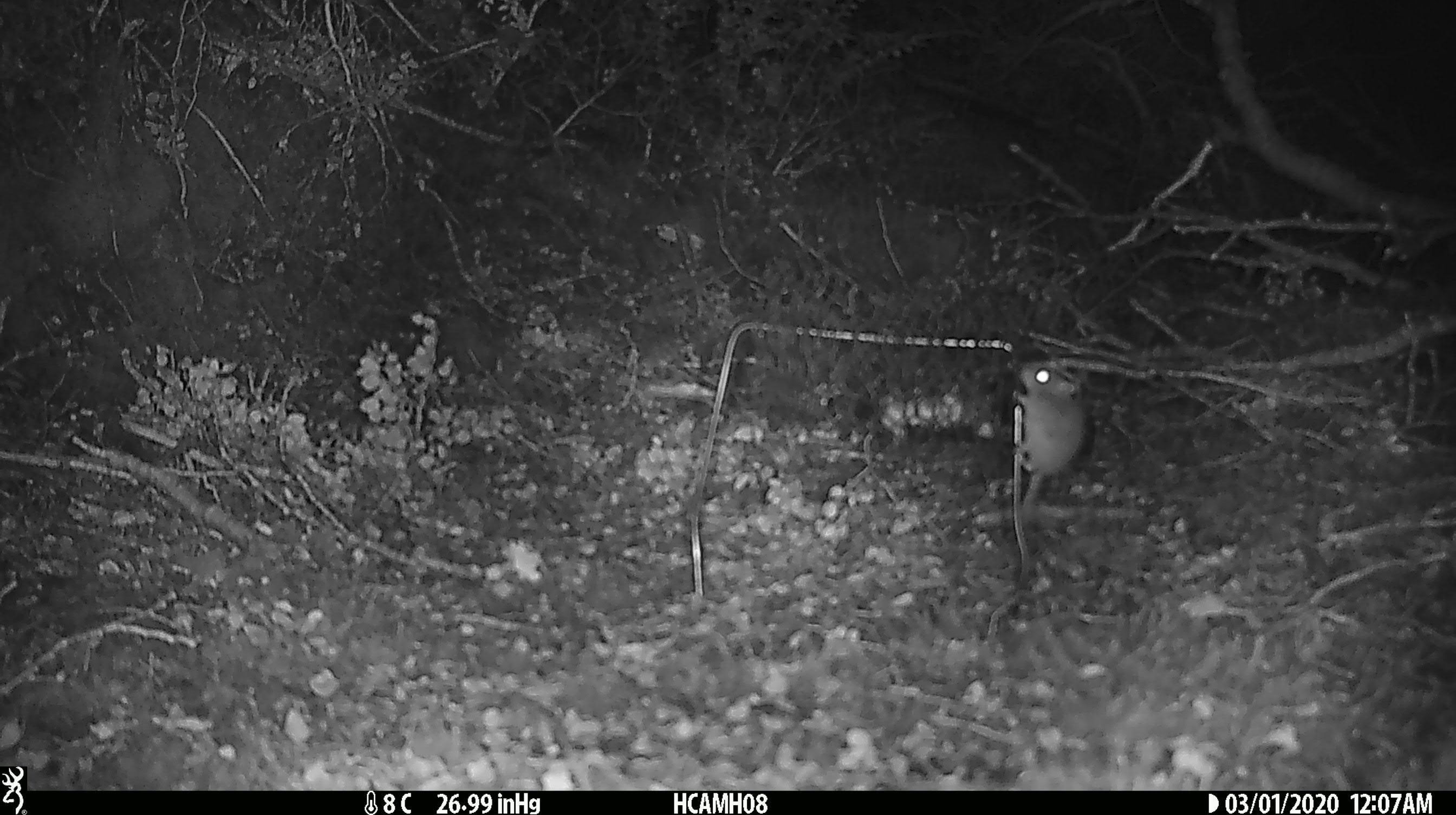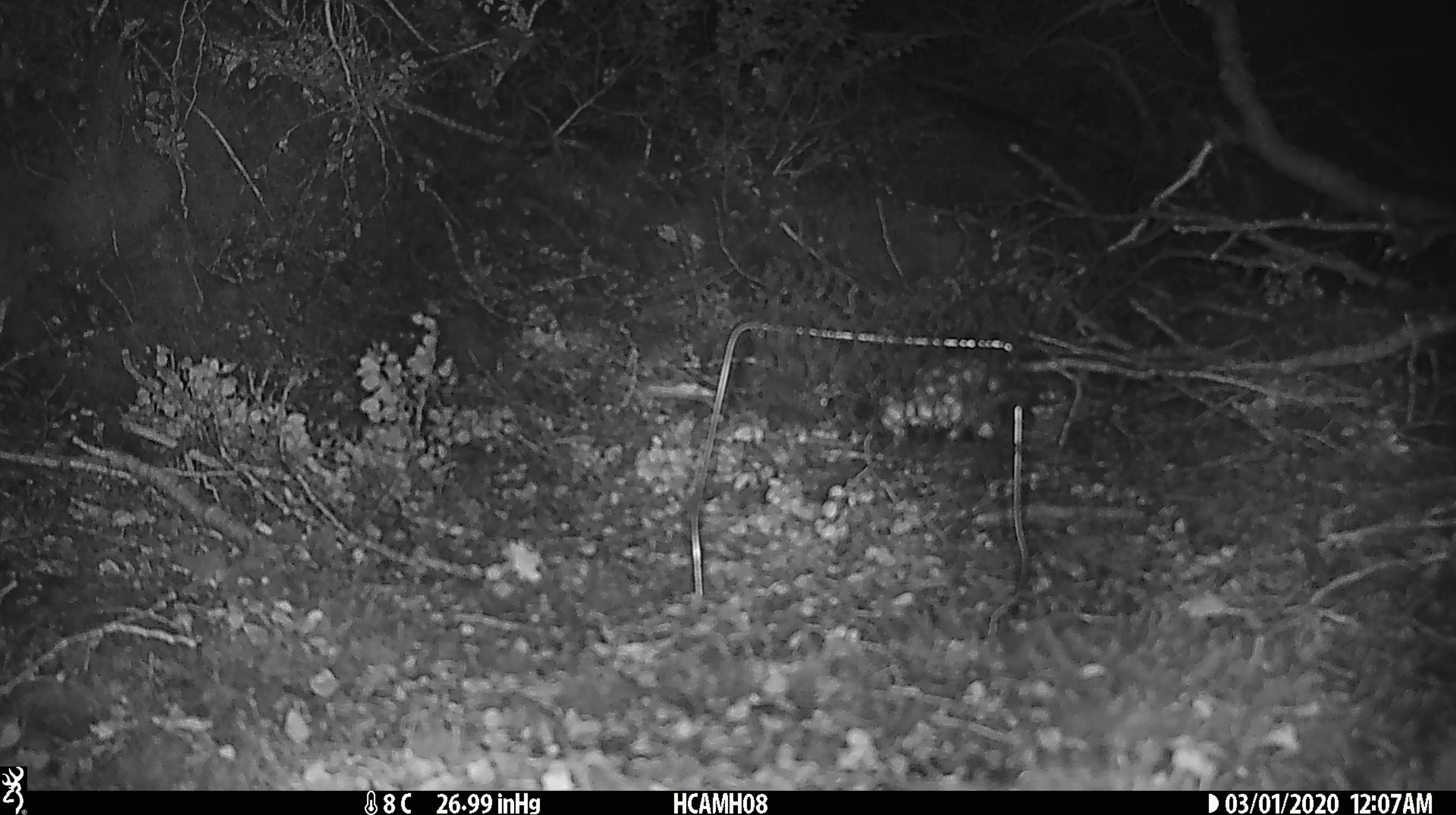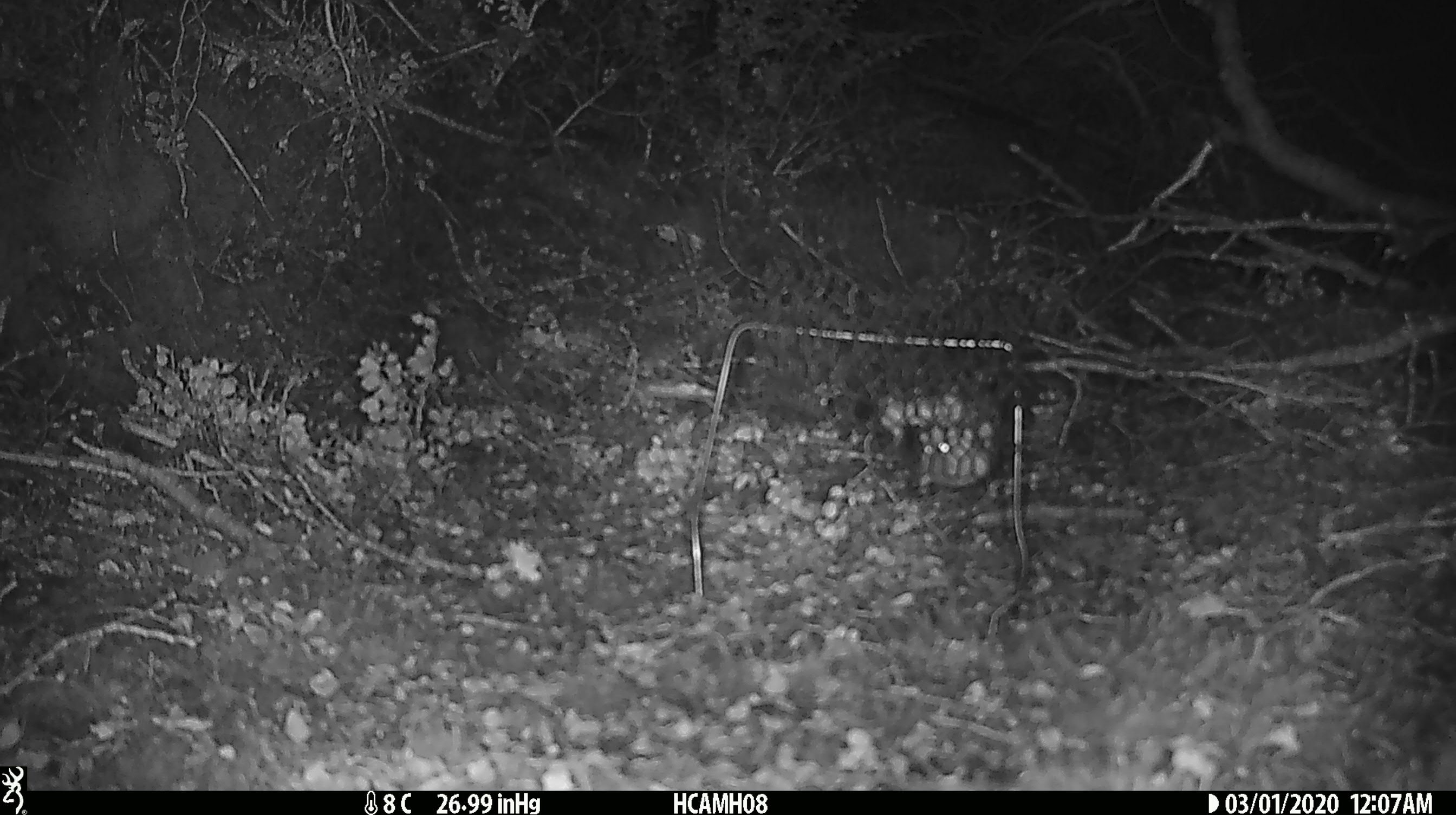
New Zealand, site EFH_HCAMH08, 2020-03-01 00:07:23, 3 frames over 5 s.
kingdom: Animalia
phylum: Chordata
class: Mammalia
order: Rodentia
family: Muridae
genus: Mus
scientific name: Mus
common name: mouse